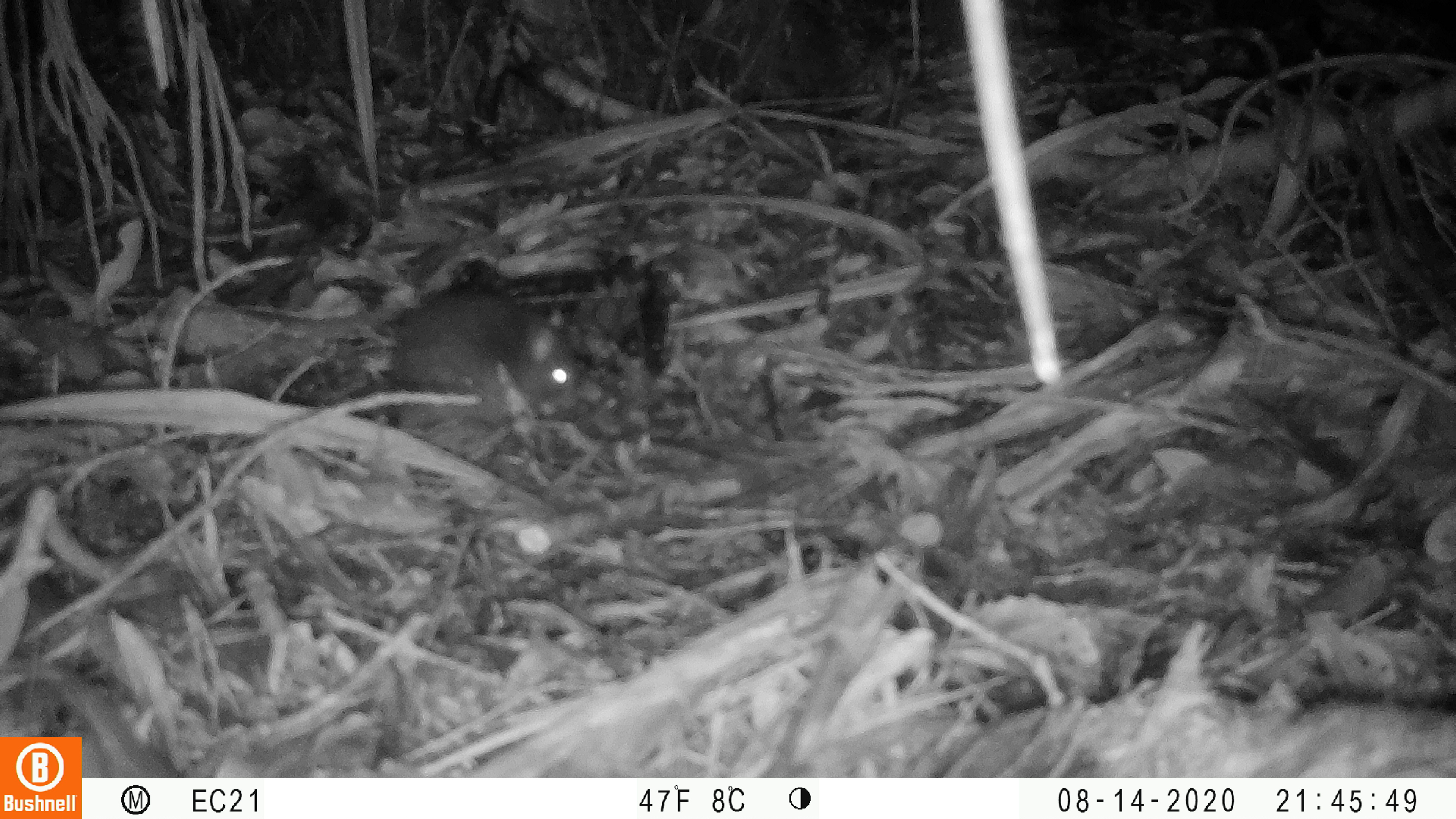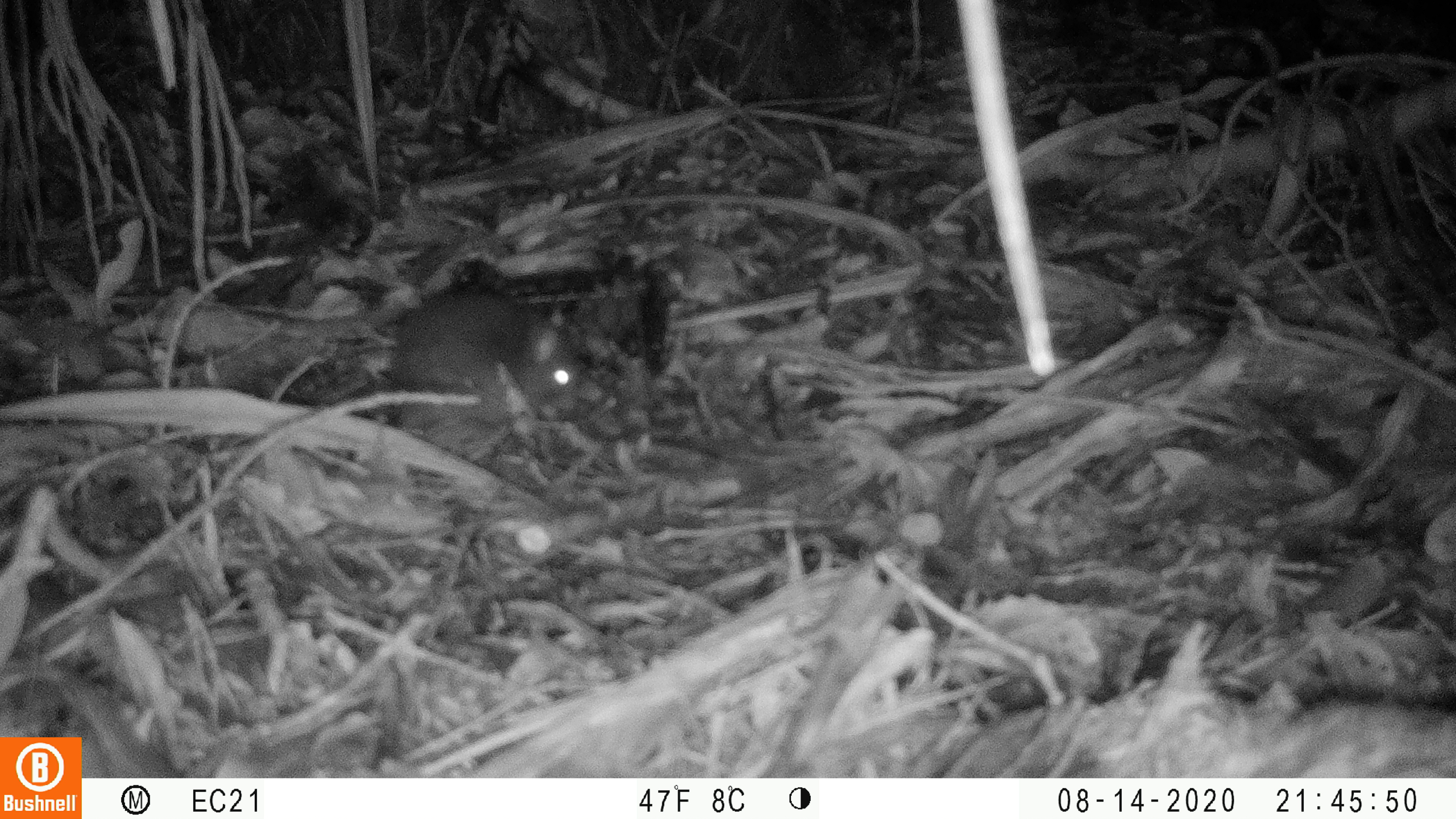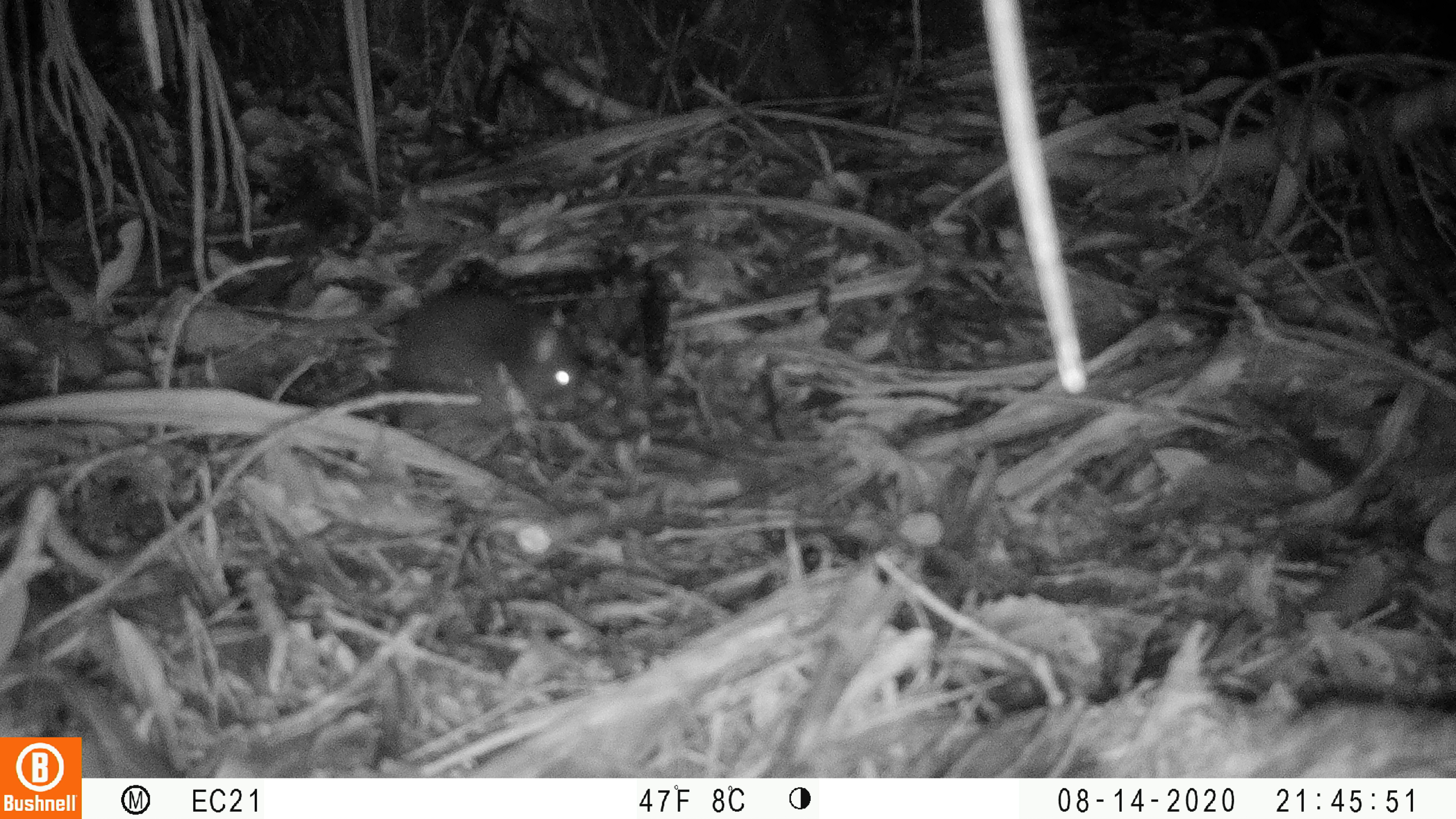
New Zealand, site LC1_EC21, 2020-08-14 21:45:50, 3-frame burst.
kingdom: Animalia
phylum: Chordata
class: Mammalia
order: Rodentia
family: Muridae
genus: Rattus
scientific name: Rattus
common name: rat